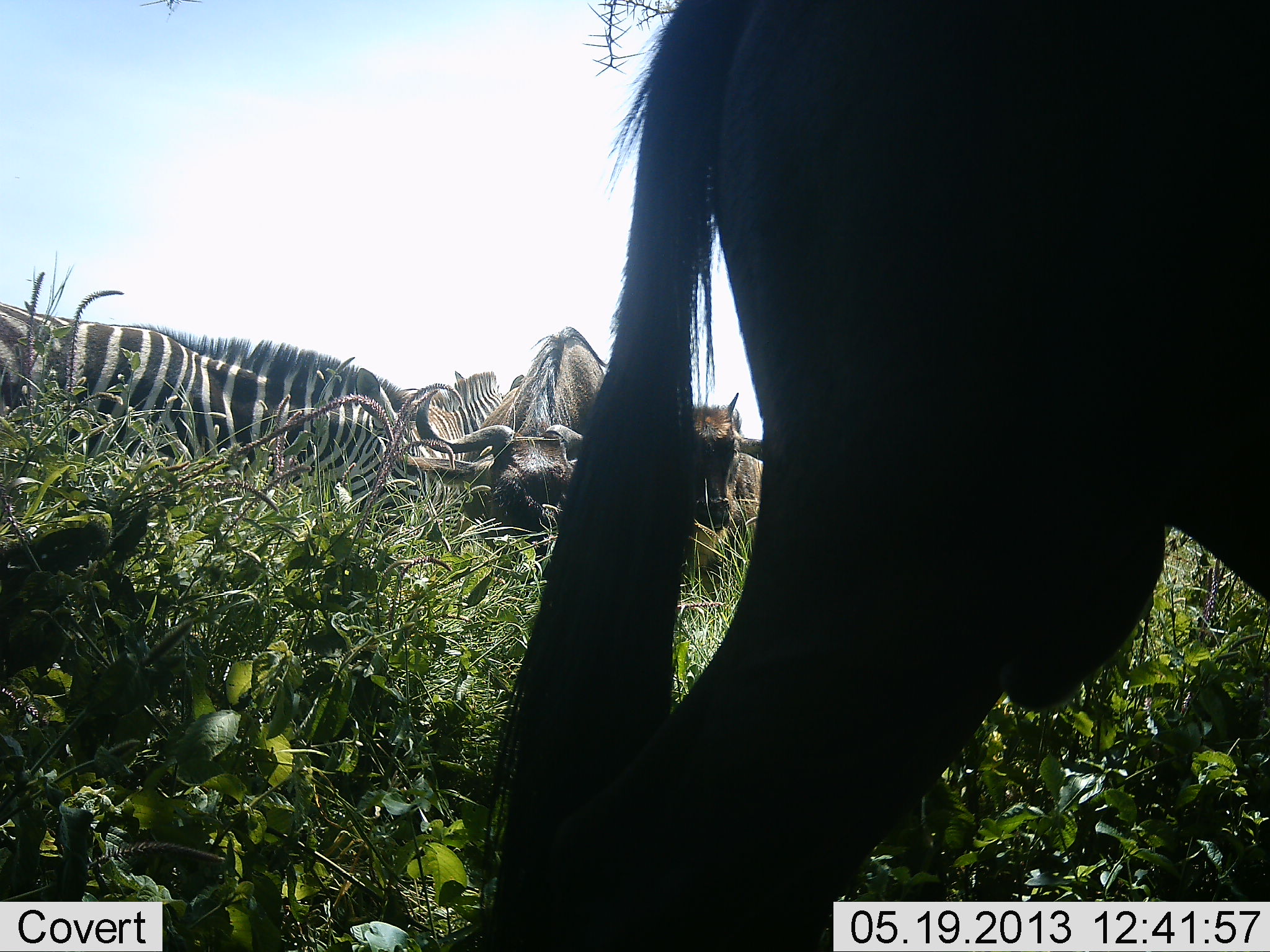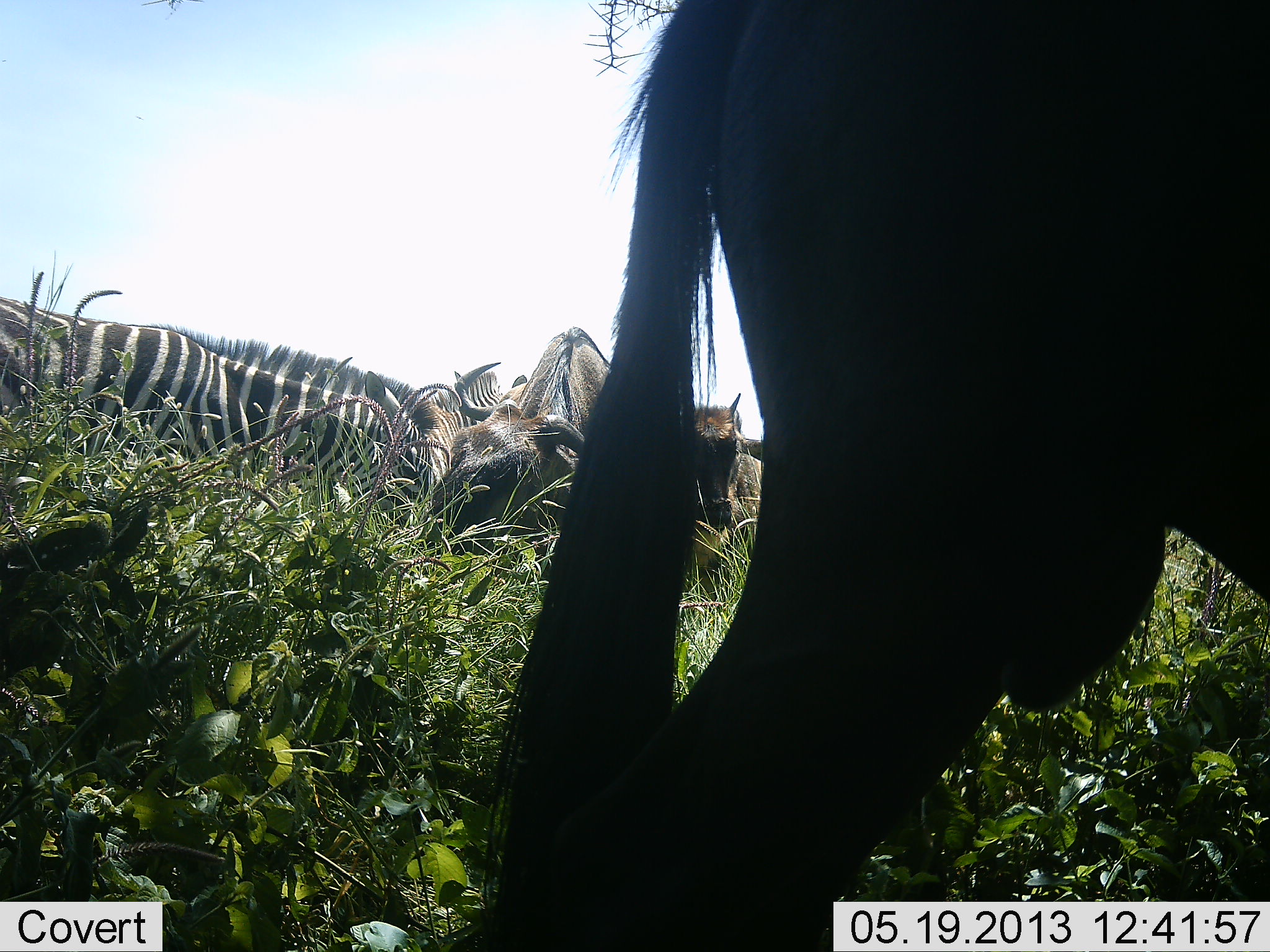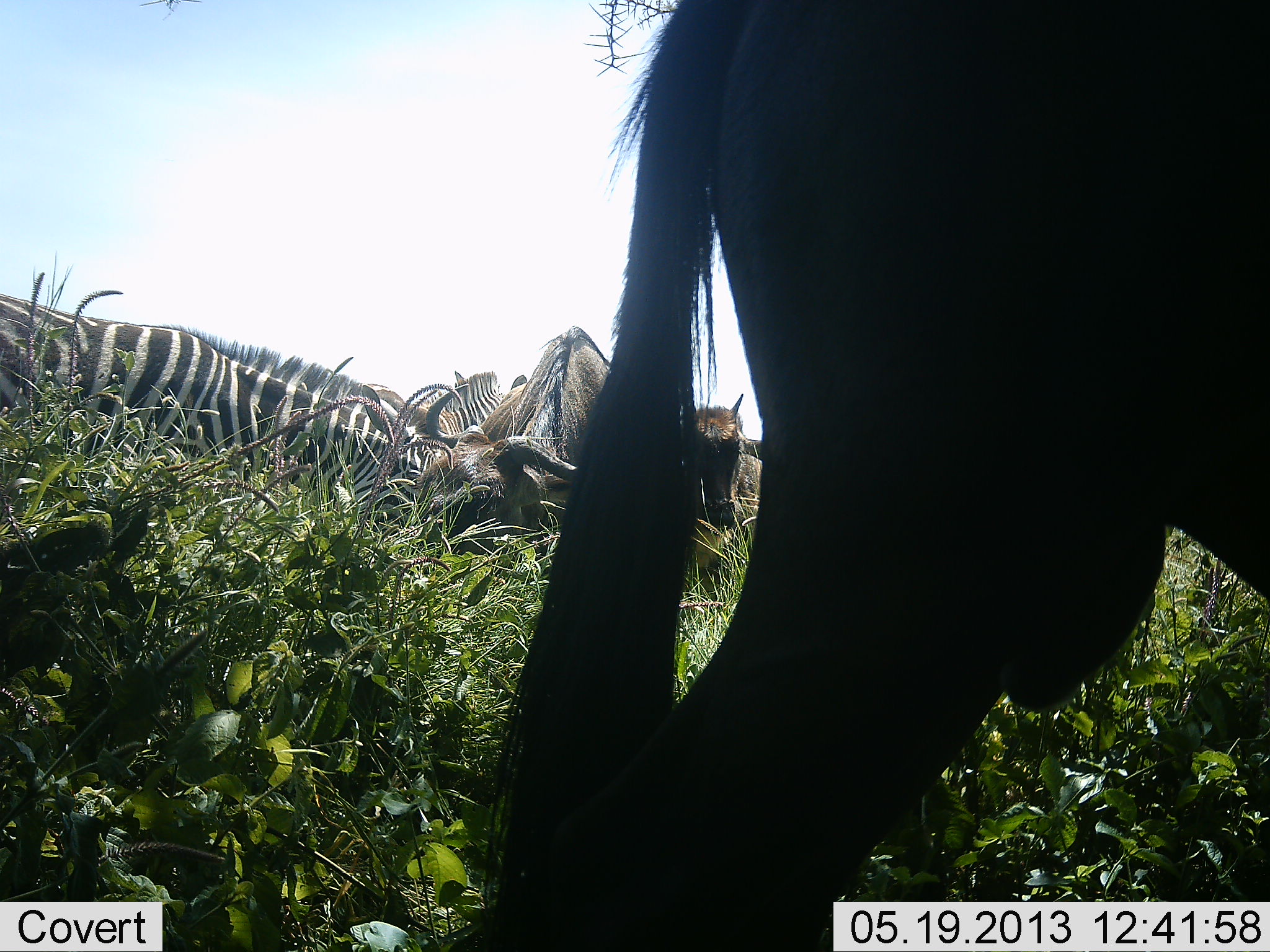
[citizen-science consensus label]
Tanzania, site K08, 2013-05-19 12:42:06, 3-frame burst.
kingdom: Animalia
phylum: Chordata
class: Mammalia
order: Artiodactyla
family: Bovidae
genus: Connochaetes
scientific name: Connochaetes taurinus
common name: blue wildebeest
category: wildebeest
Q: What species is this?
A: Wildebeest (blue wildebeest) (Connochaetes taurinus).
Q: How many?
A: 3.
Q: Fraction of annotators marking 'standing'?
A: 67%.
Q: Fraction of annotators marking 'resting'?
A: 17%.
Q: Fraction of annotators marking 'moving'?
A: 6%.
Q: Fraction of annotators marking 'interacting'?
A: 6%.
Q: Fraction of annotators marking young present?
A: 17%.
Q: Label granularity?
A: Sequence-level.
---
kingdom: Animalia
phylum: Chordata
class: Mammalia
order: Perissodactyla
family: Equidae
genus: Equus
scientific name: Equus quagga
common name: plains zebra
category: zebra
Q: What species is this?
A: Zebra (plains zebra) (Equus quagga).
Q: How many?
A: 2.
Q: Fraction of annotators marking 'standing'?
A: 74%.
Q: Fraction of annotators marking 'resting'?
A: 0%.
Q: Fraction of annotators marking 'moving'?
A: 5%.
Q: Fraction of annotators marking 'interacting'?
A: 16%.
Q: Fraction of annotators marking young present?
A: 0%.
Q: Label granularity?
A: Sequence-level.